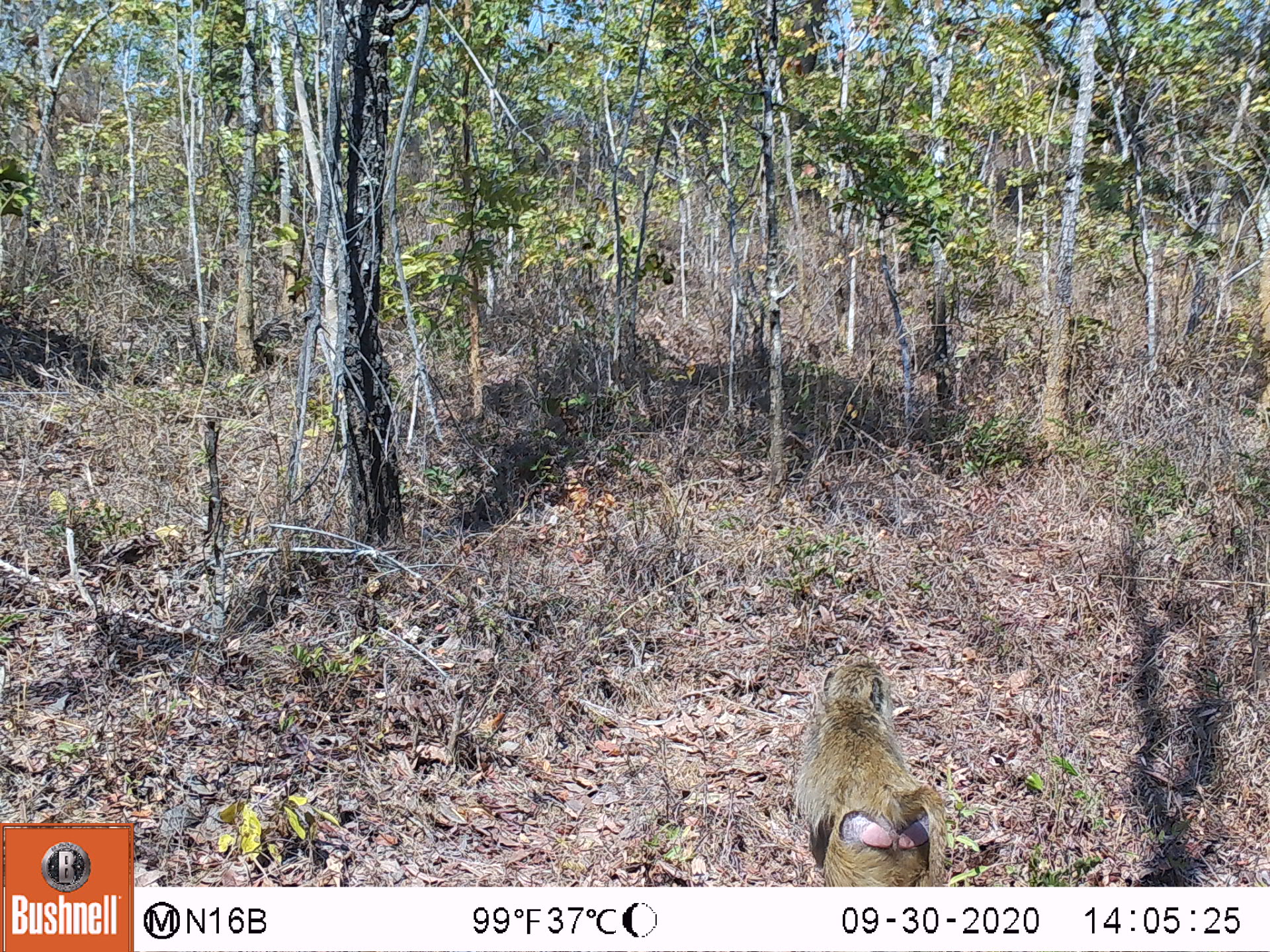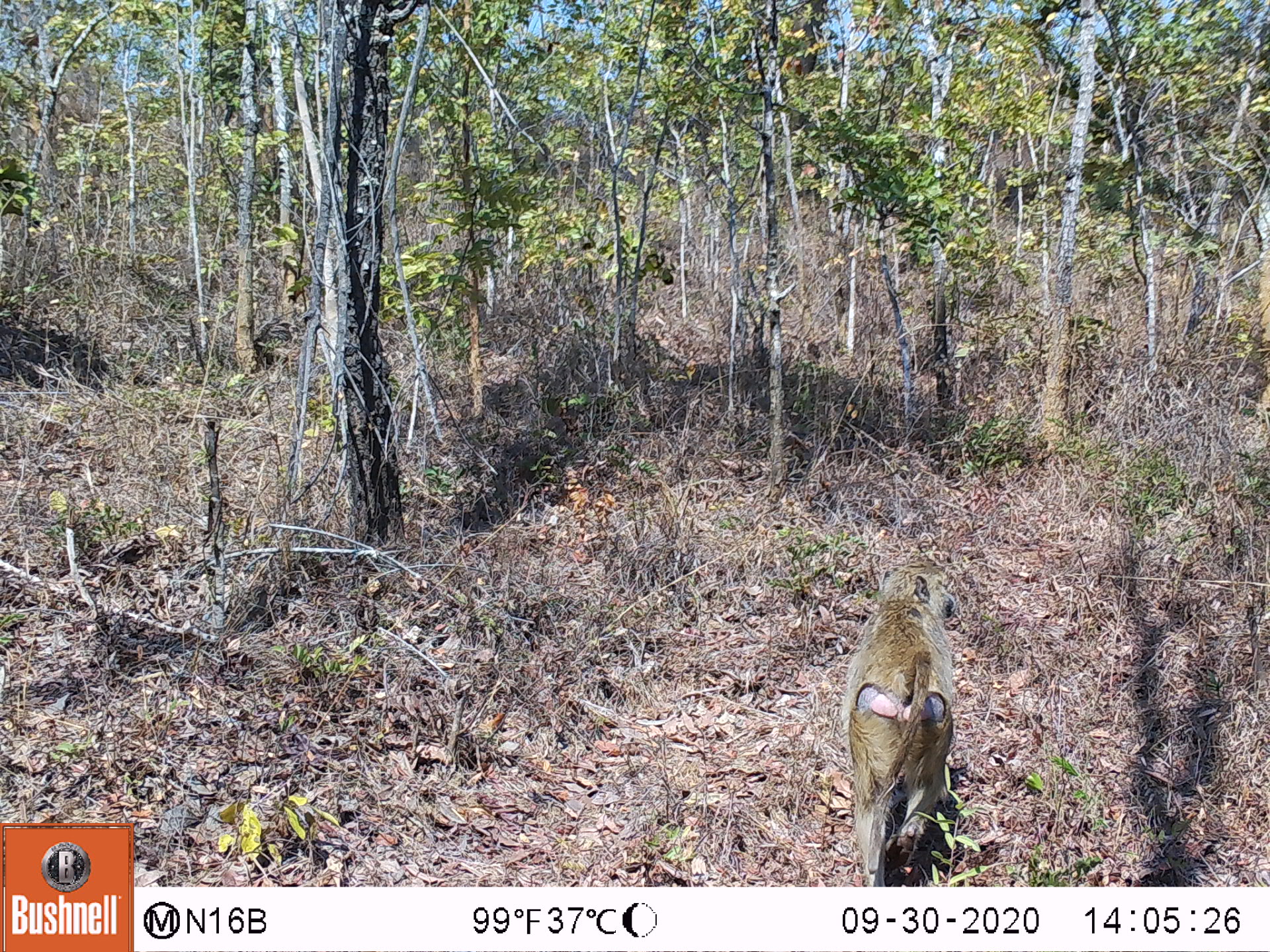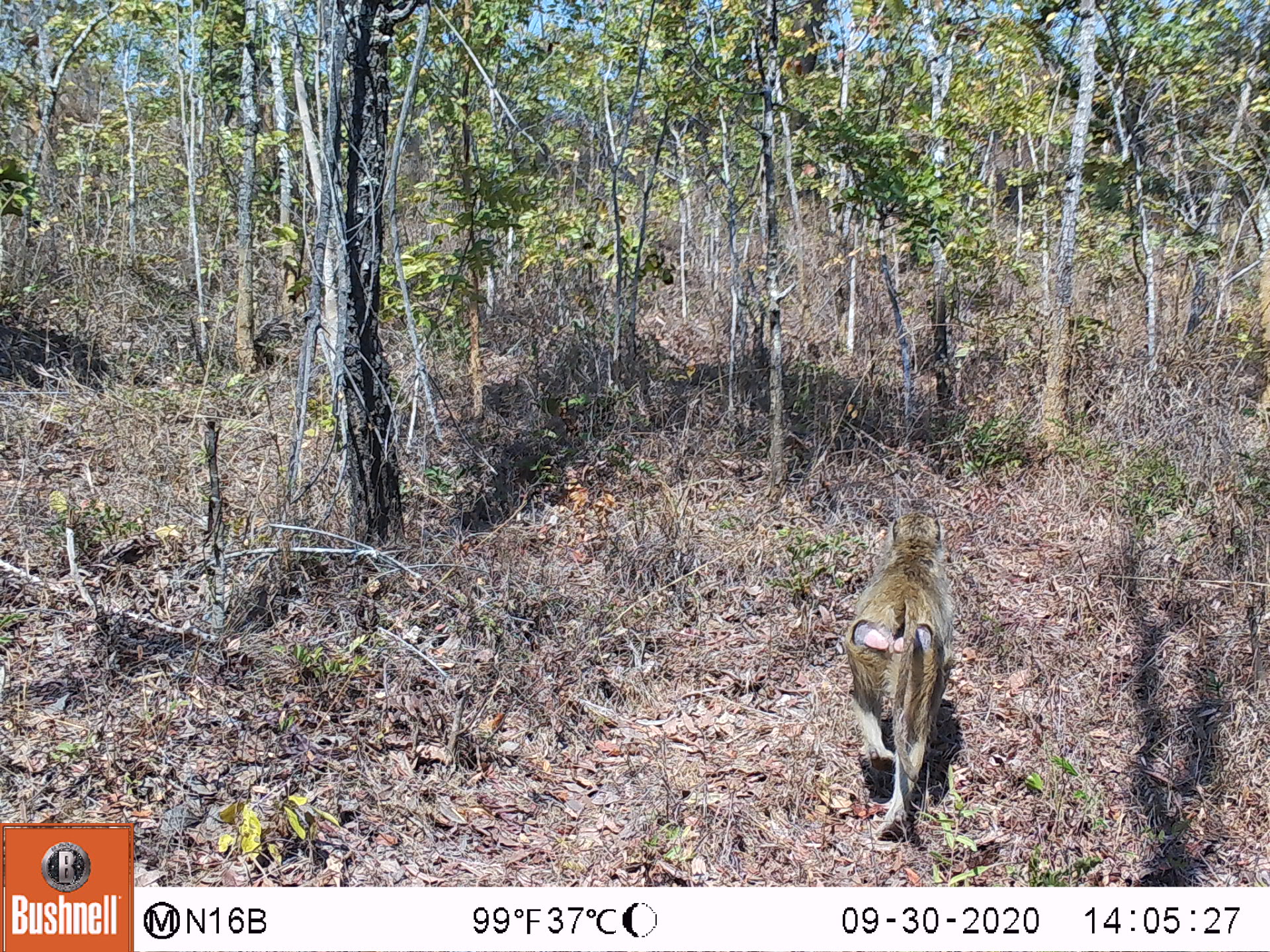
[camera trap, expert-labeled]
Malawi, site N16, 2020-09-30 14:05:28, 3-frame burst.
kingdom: Animalia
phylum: Chordata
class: Mammalia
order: Primates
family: Cercopithecidae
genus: Papio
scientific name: Papio cynocephalus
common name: yellow baboon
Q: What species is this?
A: Yellow baboon (Papio cynocephalus).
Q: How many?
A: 1.